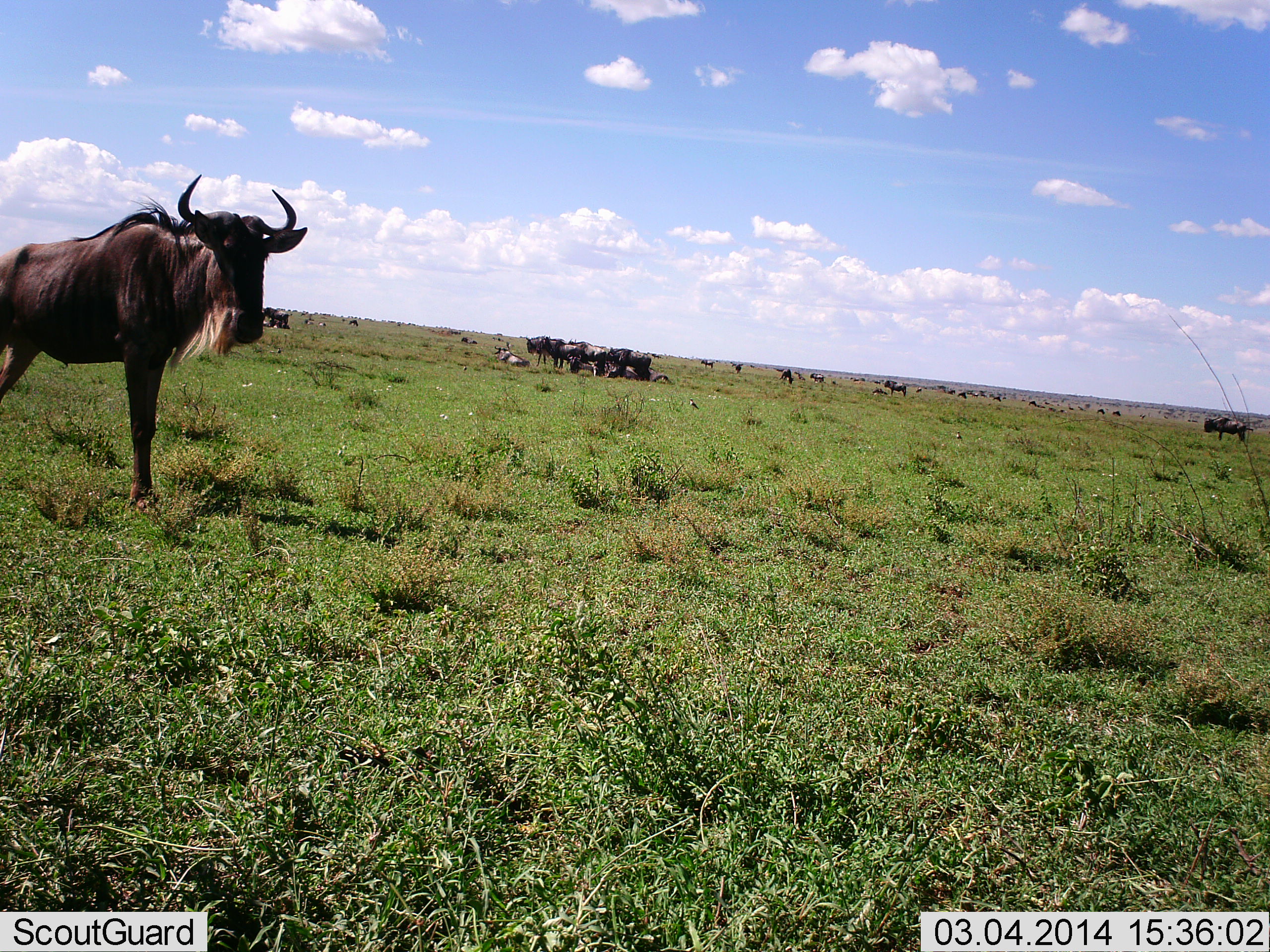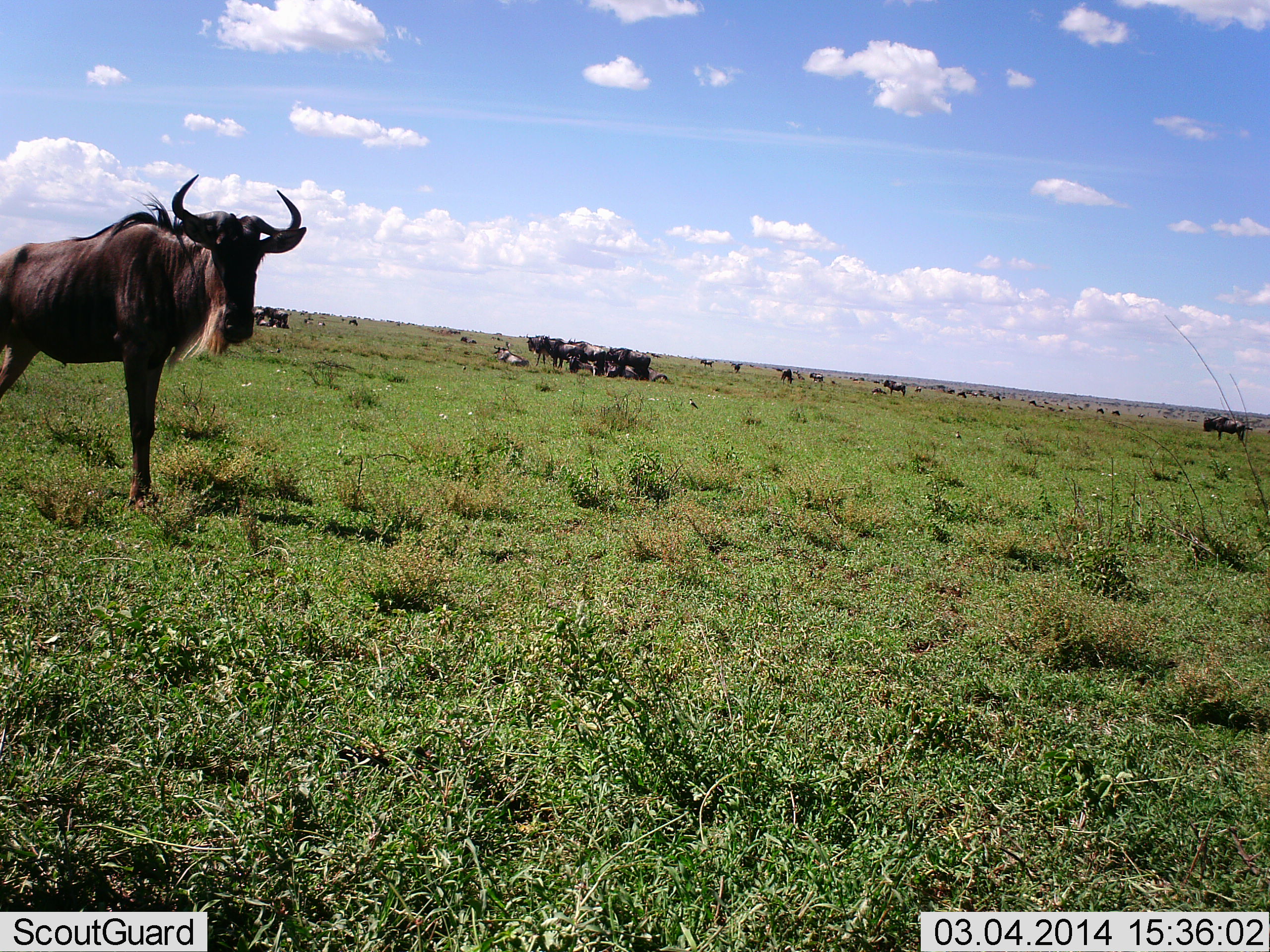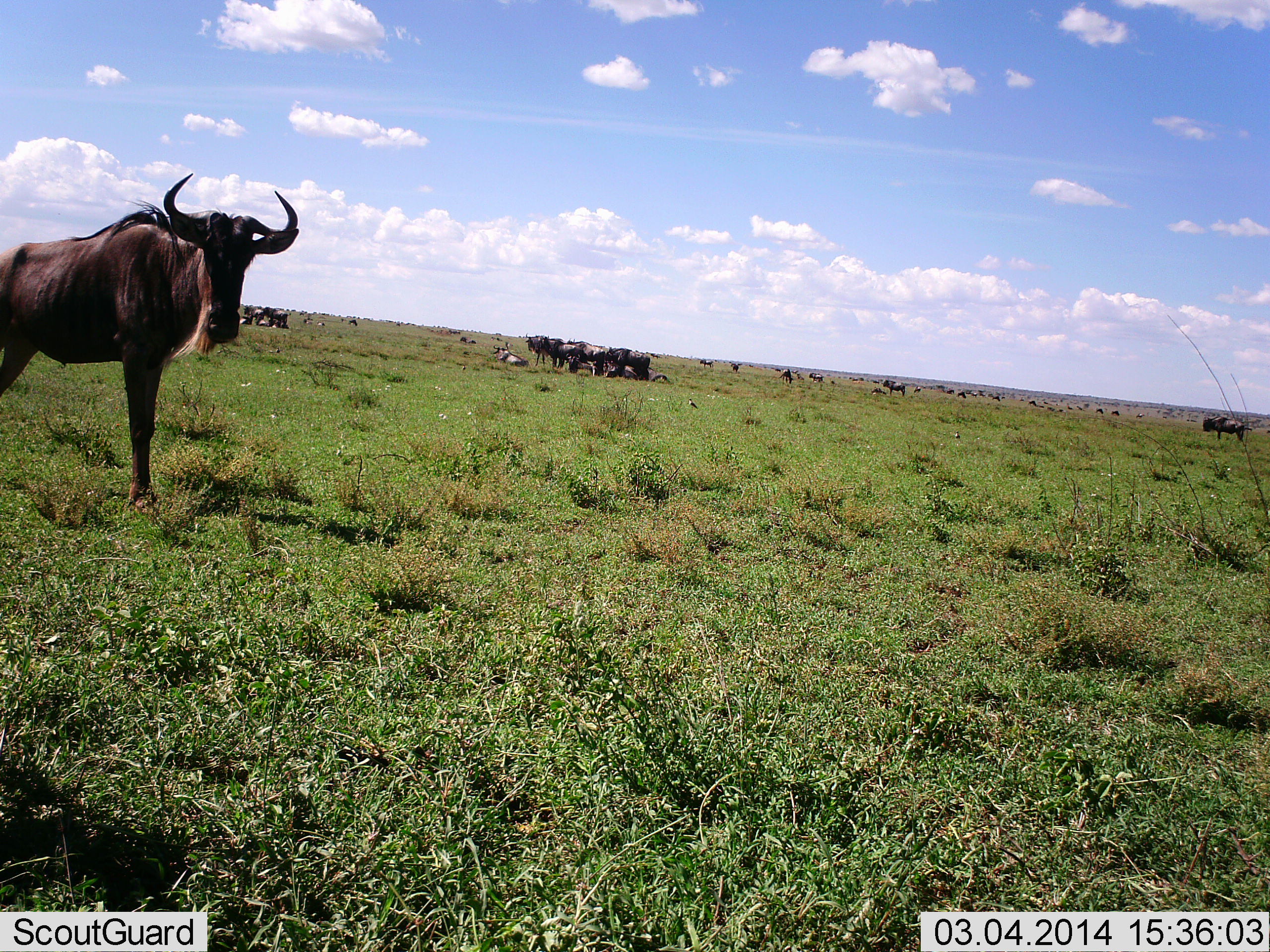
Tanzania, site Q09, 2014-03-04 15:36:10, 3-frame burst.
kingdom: Animalia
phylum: Chordata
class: Mammalia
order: Artiodactyla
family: Bovidae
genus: Connochaetes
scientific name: Connochaetes taurinus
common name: blue wildebeest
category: wildebeest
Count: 11-50.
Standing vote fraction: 100%.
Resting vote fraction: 10%.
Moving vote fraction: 10%.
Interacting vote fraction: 0%.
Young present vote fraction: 10%.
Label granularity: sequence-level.